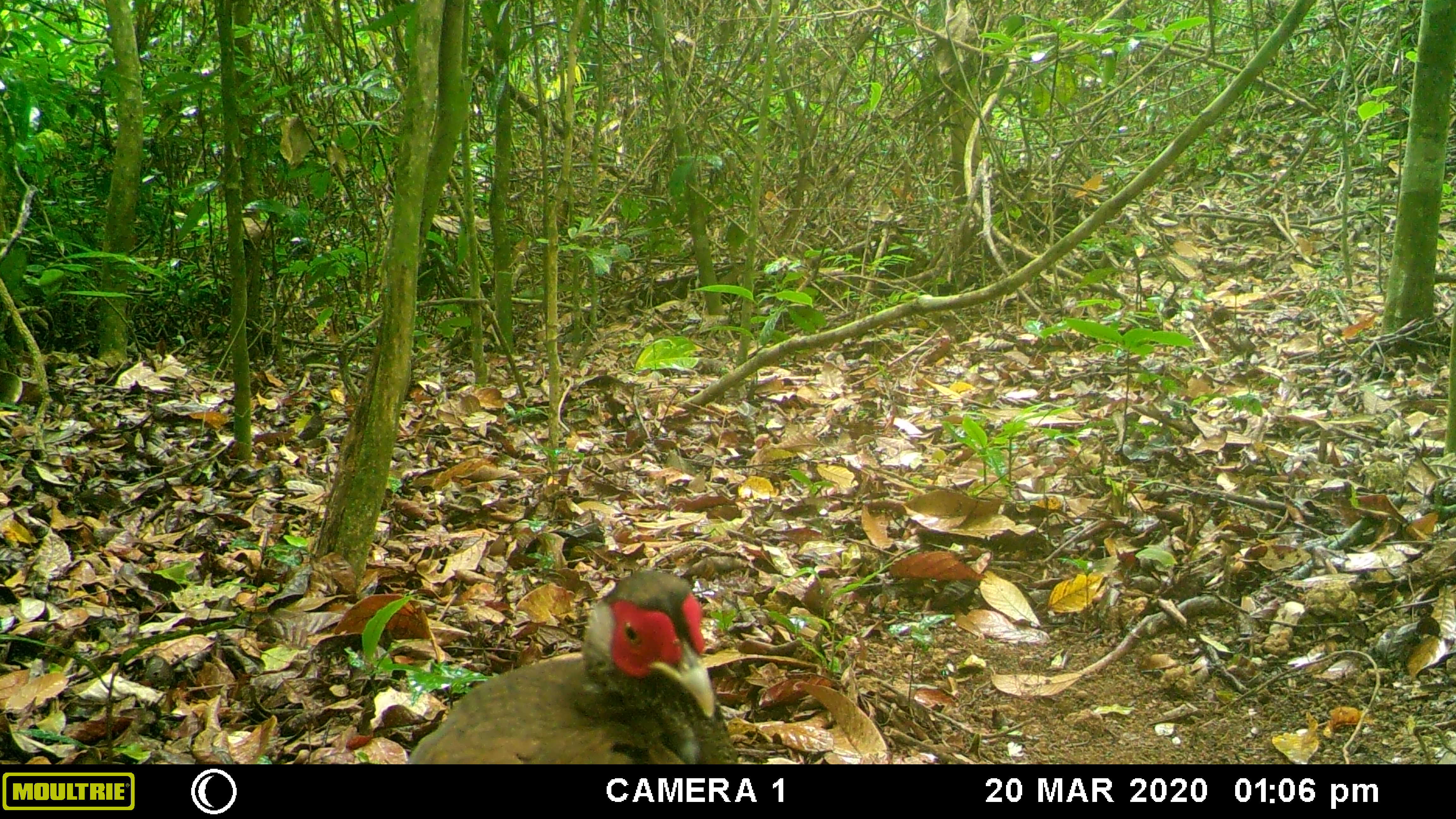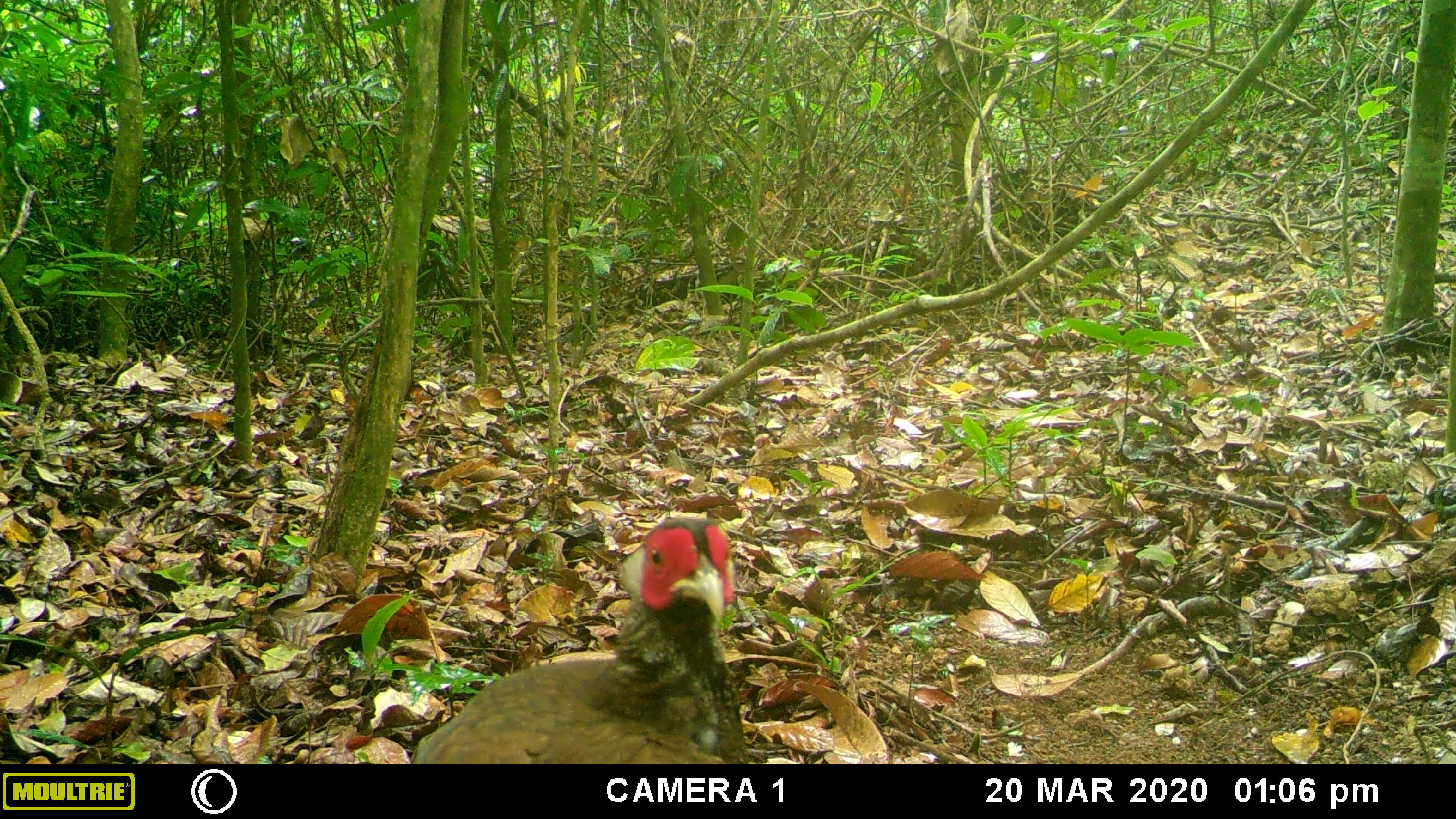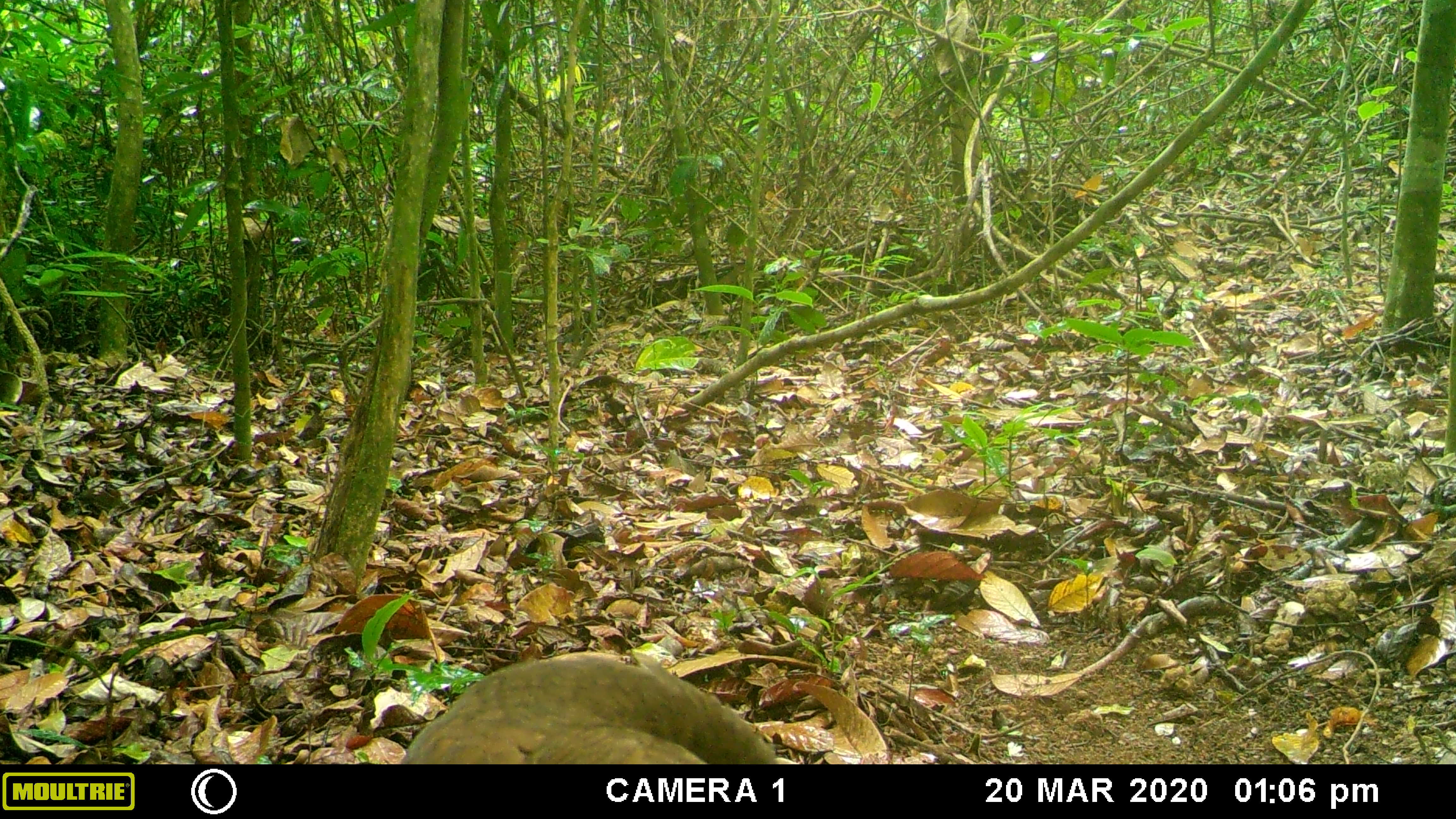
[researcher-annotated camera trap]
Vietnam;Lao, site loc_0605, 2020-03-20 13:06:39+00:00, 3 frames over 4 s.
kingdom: Animalia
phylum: Chordata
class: Aves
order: Galliformes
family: Phasianidae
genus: Lophura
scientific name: Lophura nycthemera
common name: silver pheasant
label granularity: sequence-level